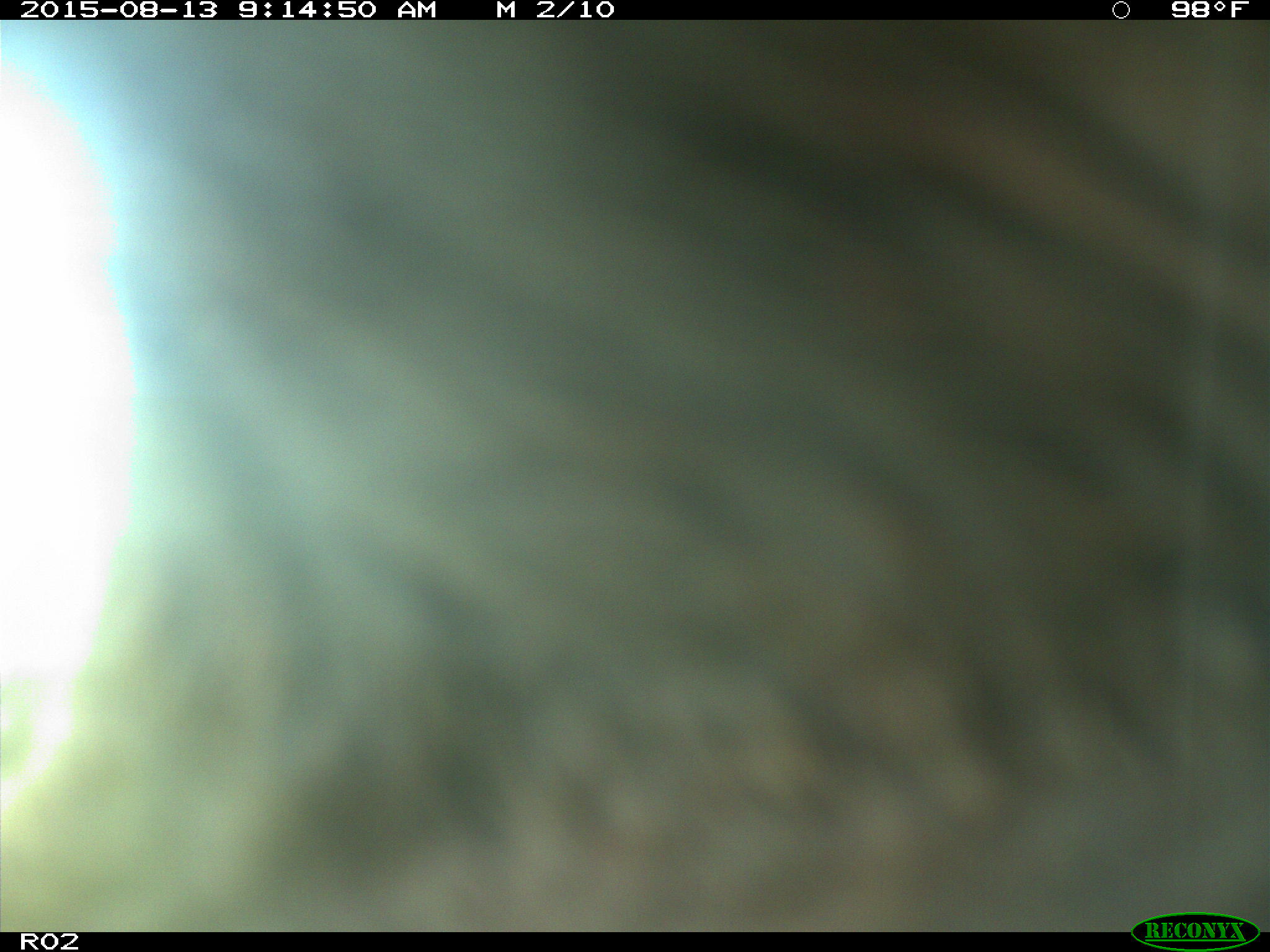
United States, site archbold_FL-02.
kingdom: Animalia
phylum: Chordata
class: Mammalia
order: Artiodactyla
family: Bovidae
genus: Bos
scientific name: Bos taurus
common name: domestic cow